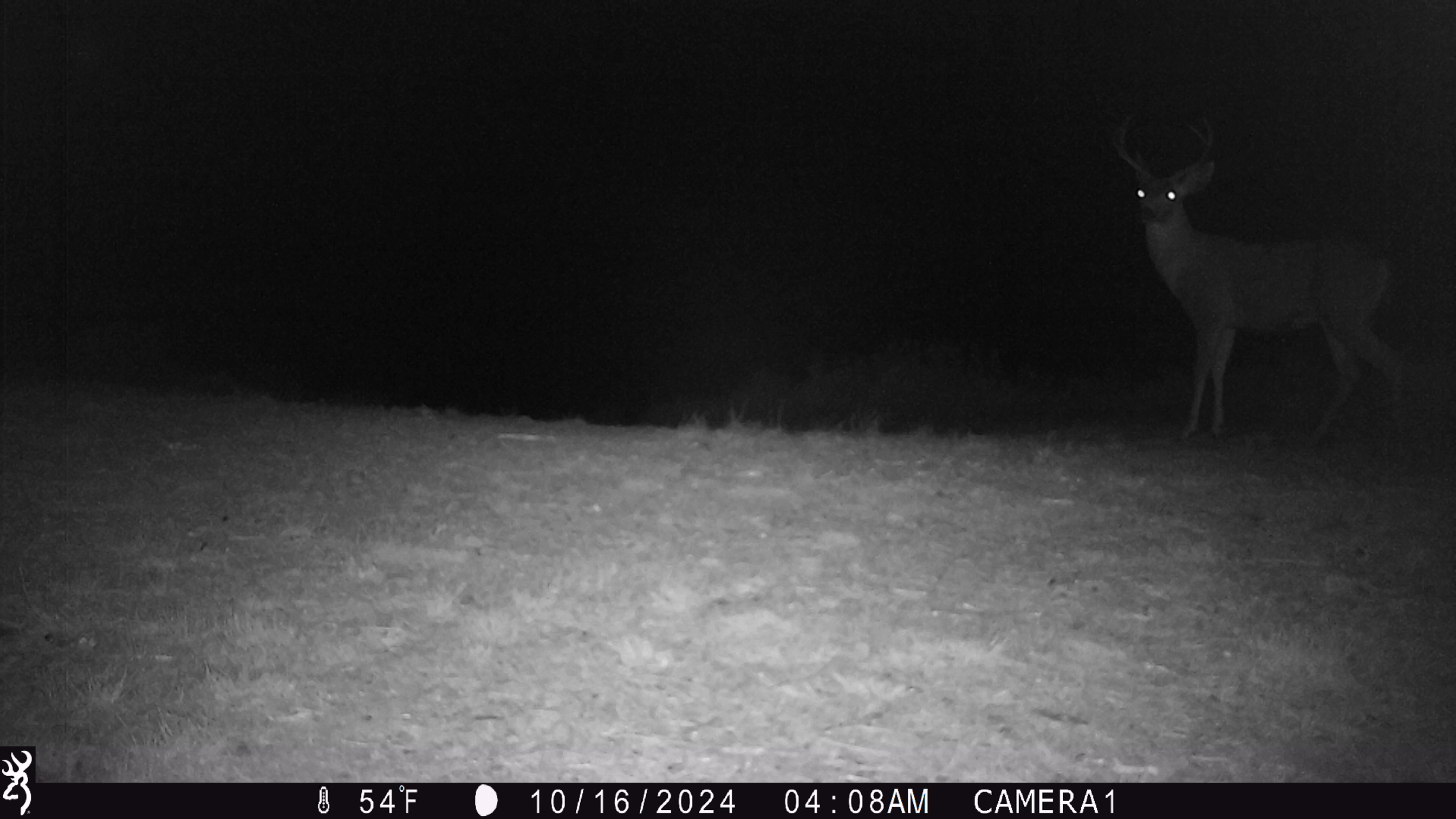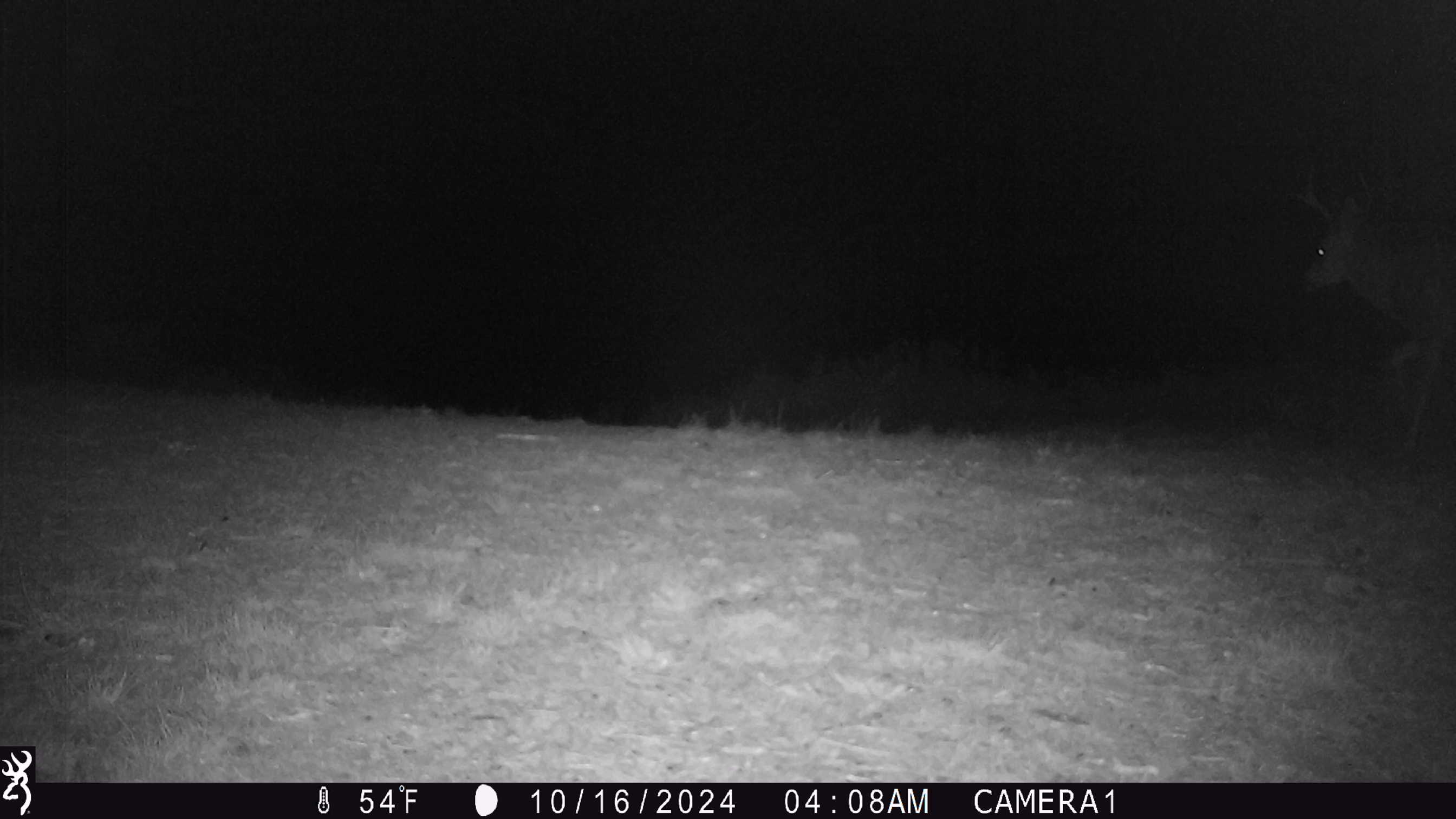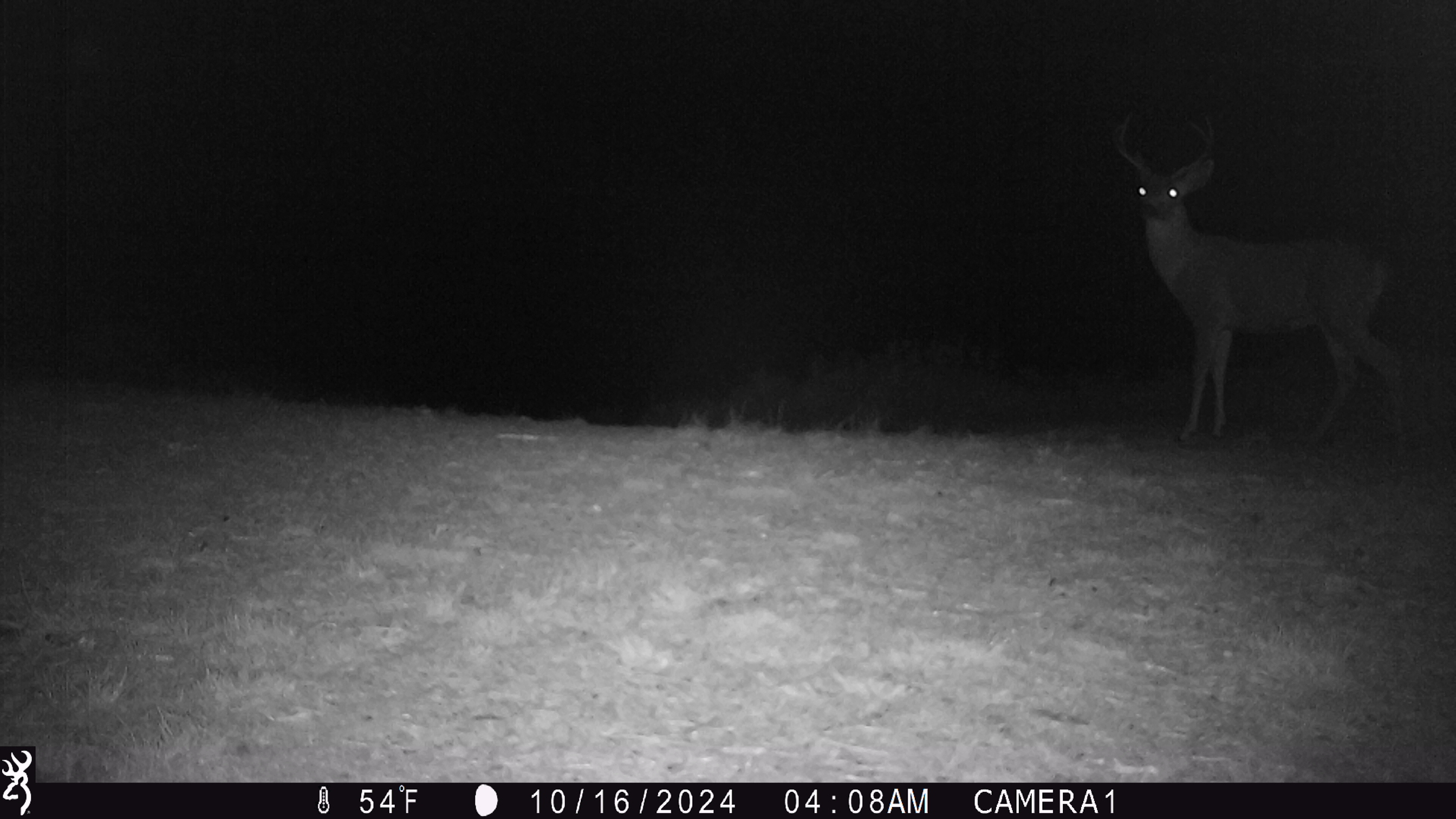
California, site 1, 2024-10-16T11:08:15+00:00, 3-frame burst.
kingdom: Animalia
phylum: Chordata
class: Mammalia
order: Artiodactyla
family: Cervidae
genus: Odocoileus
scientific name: Odocoileus hemionus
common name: mule deer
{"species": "mule deer (Odocoileus hemionus)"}